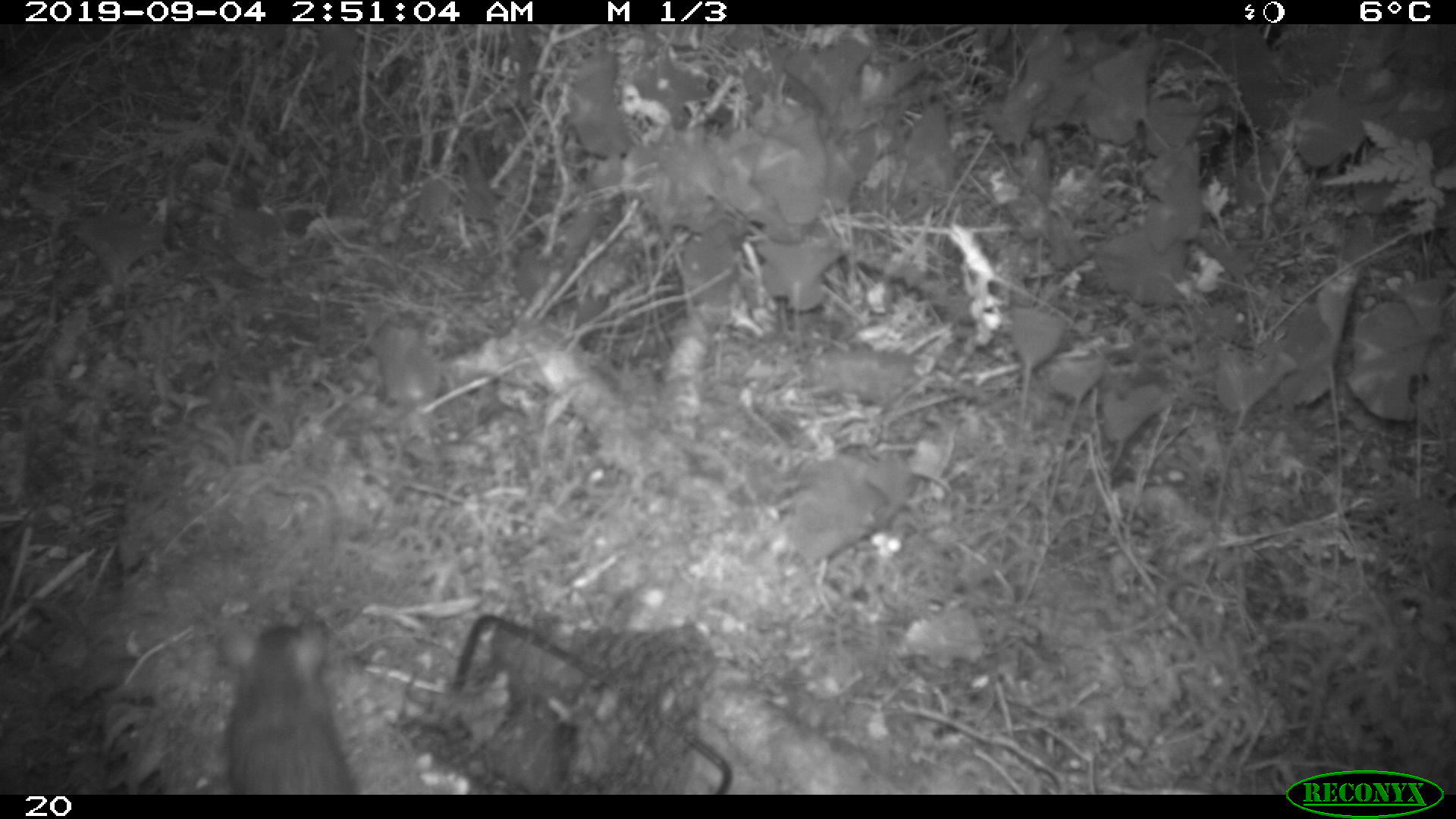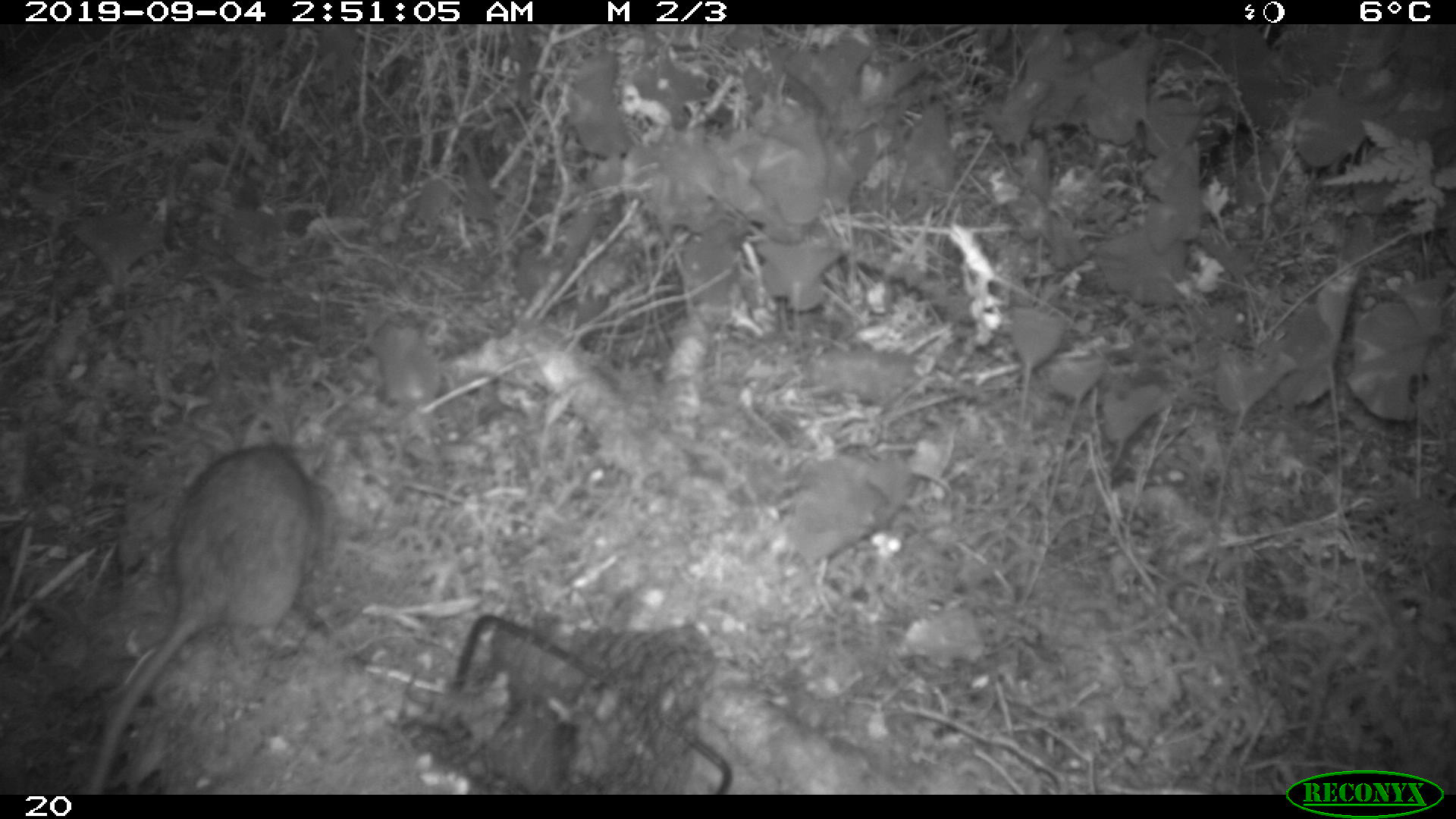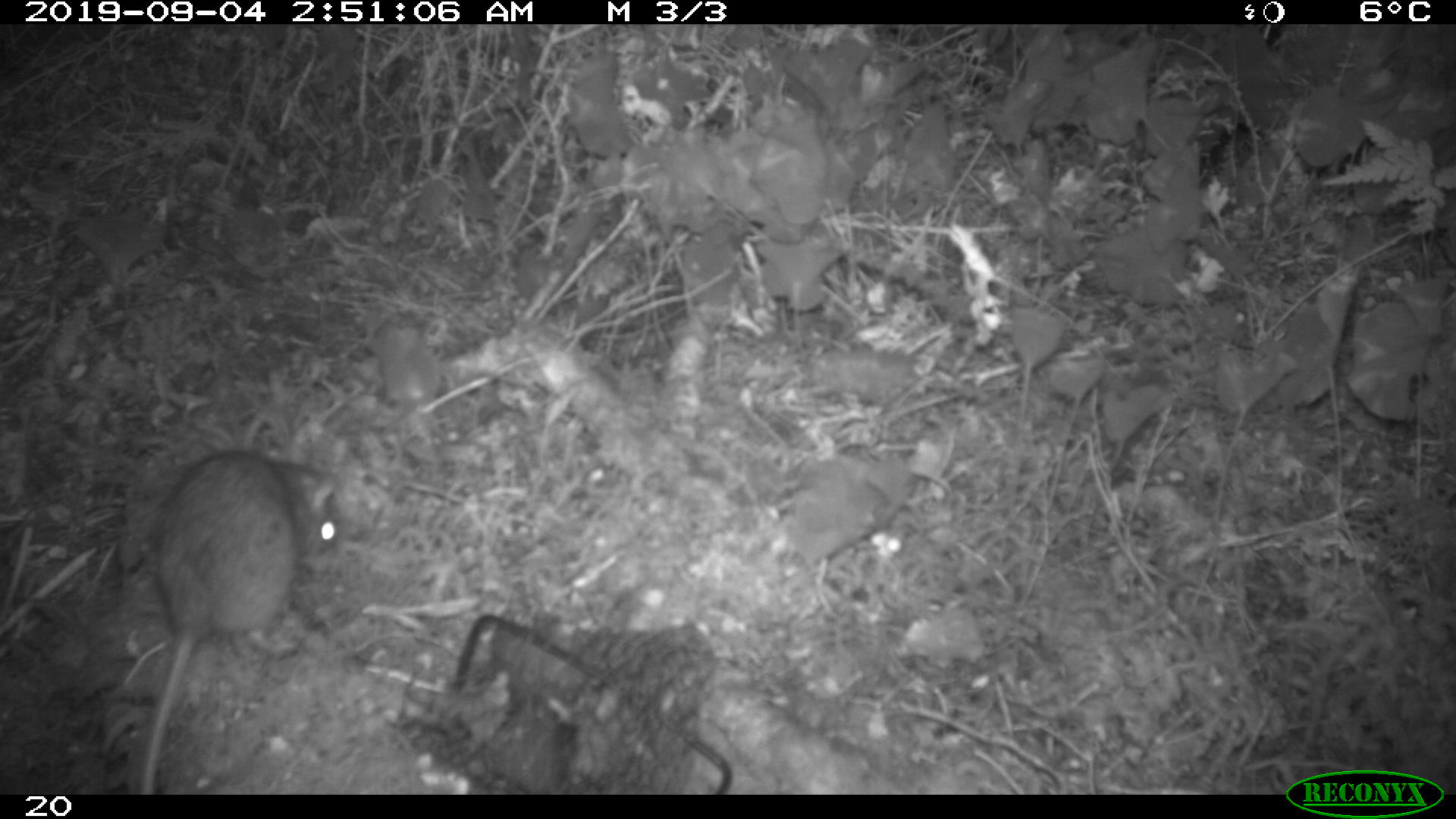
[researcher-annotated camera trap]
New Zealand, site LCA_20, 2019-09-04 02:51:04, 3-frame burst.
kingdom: Animalia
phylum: Chordata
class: Mammalia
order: Rodentia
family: Muridae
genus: Rattus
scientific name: Rattus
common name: rat